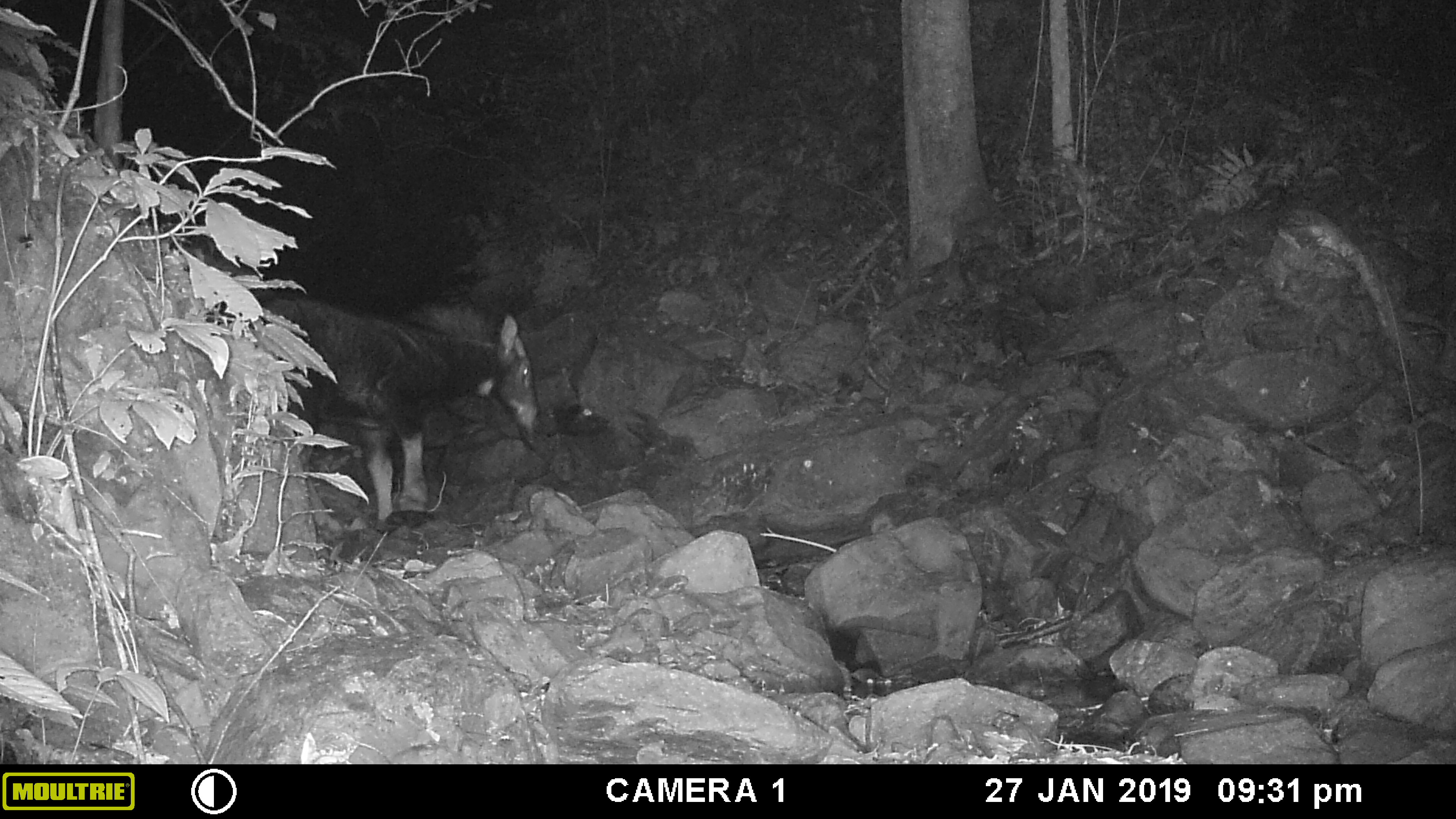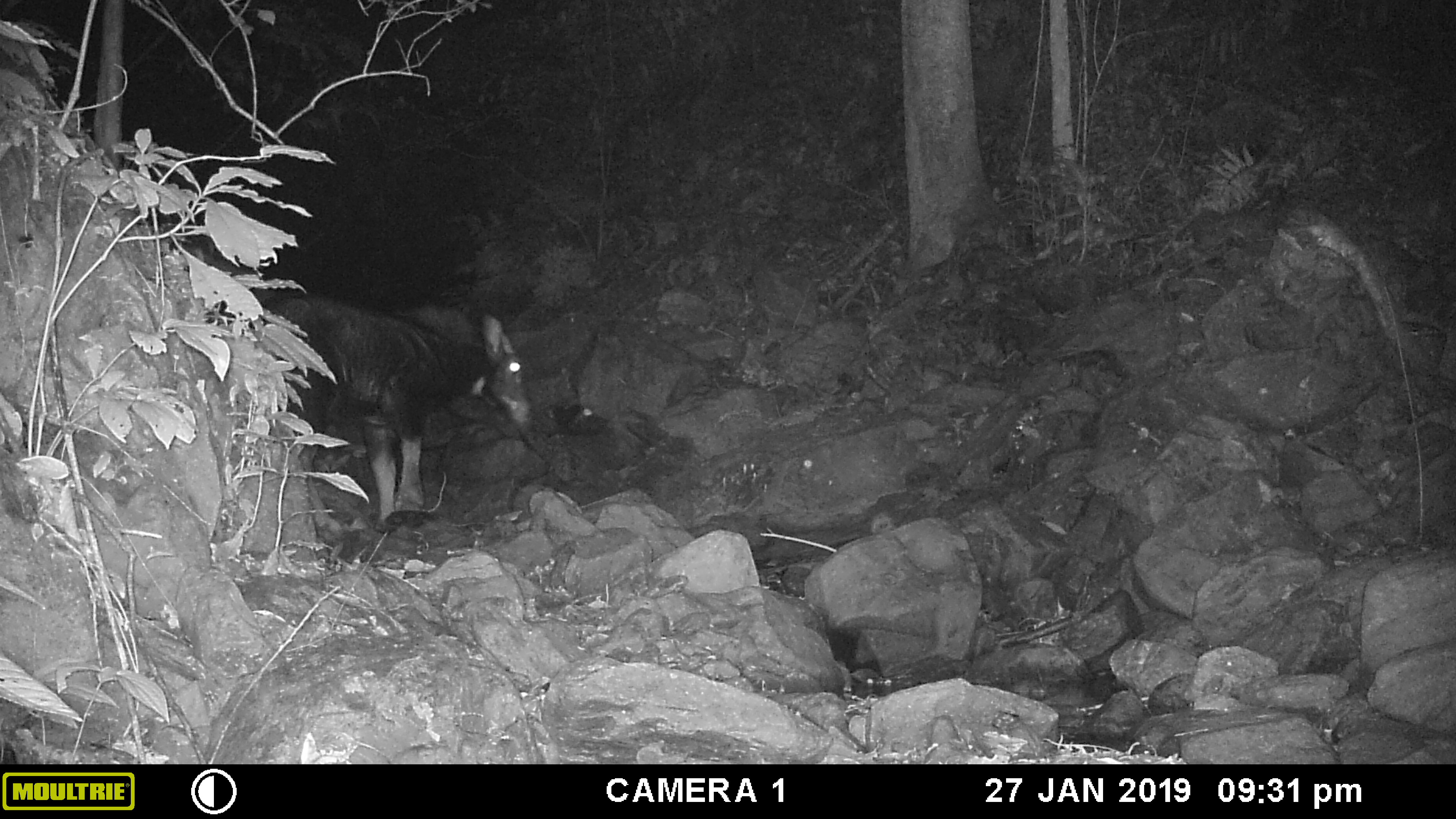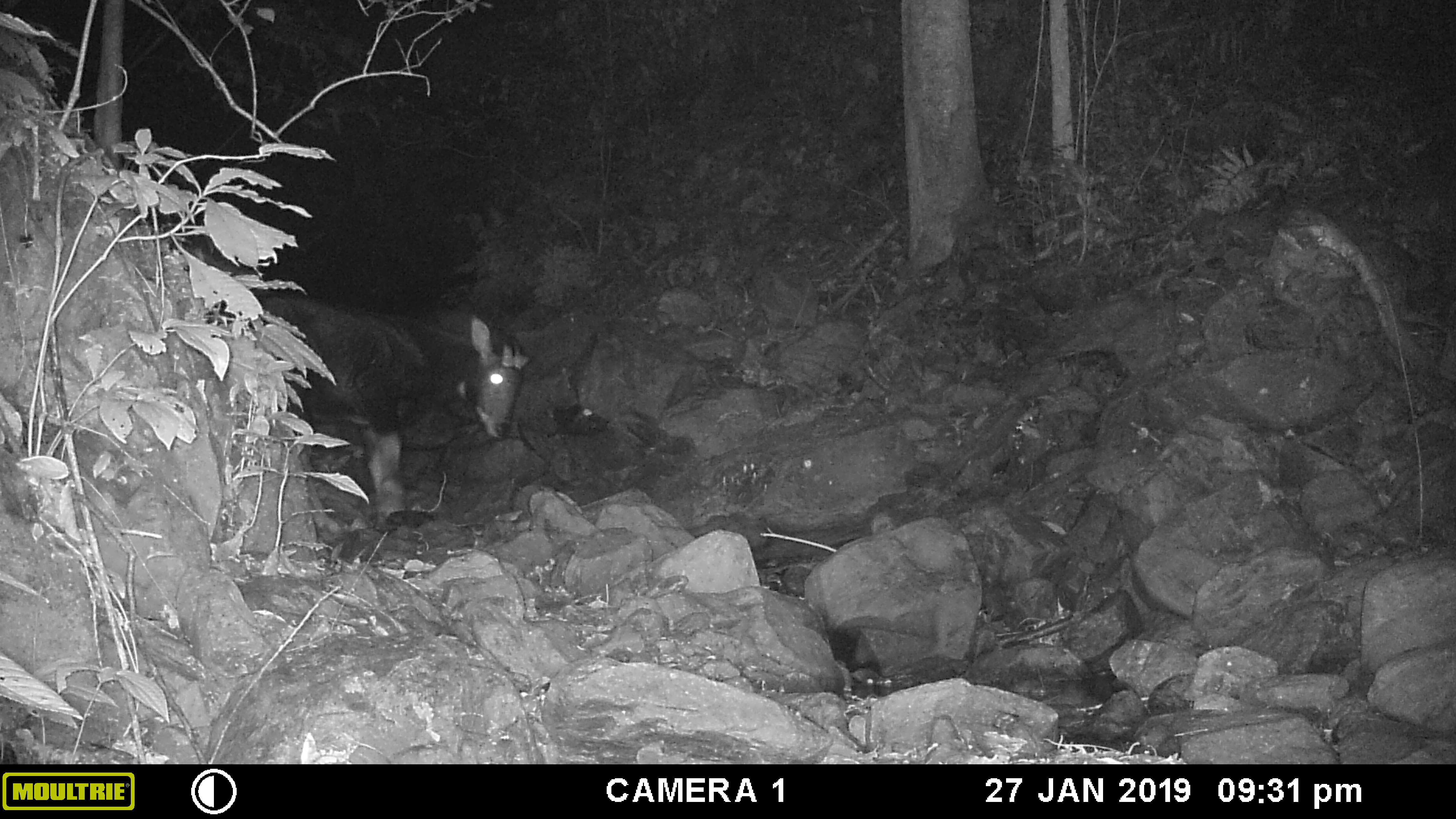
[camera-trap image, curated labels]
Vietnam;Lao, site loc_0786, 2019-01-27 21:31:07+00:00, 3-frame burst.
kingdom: Animalia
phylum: Chordata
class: Mammalia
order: Artiodactyla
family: Bovidae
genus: Capricornis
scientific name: Capricornis sumatraensis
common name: chinese serow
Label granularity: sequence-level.